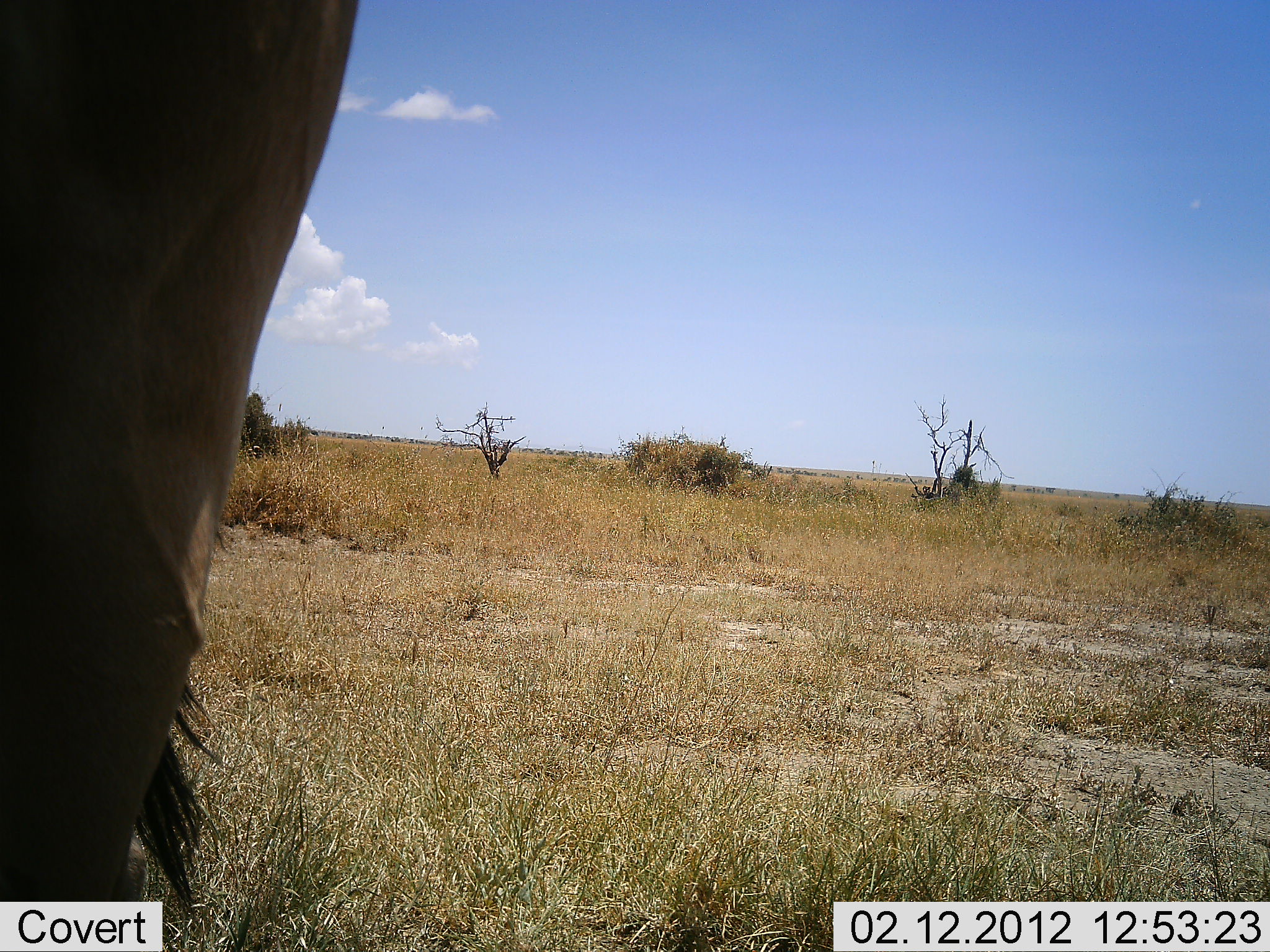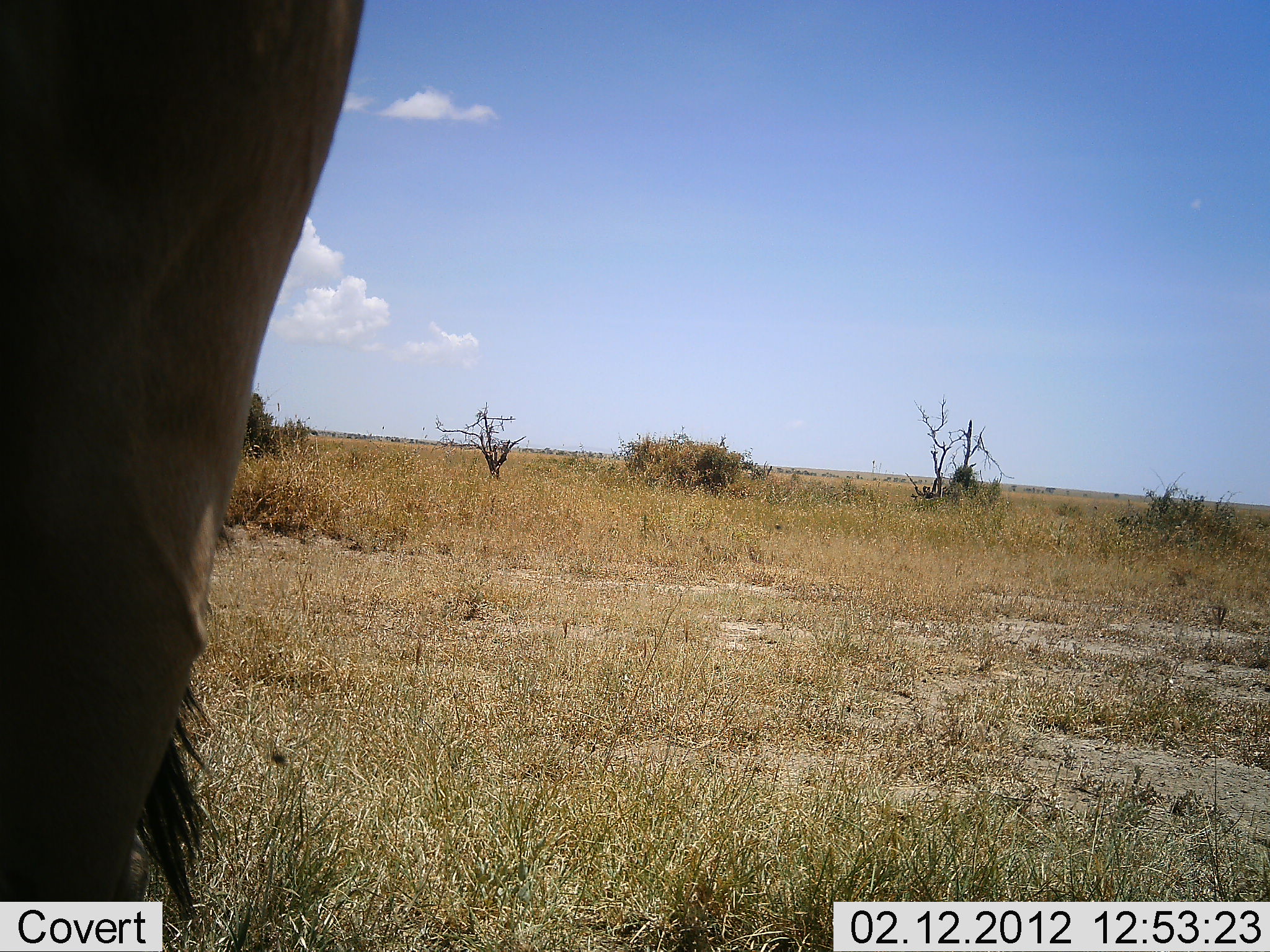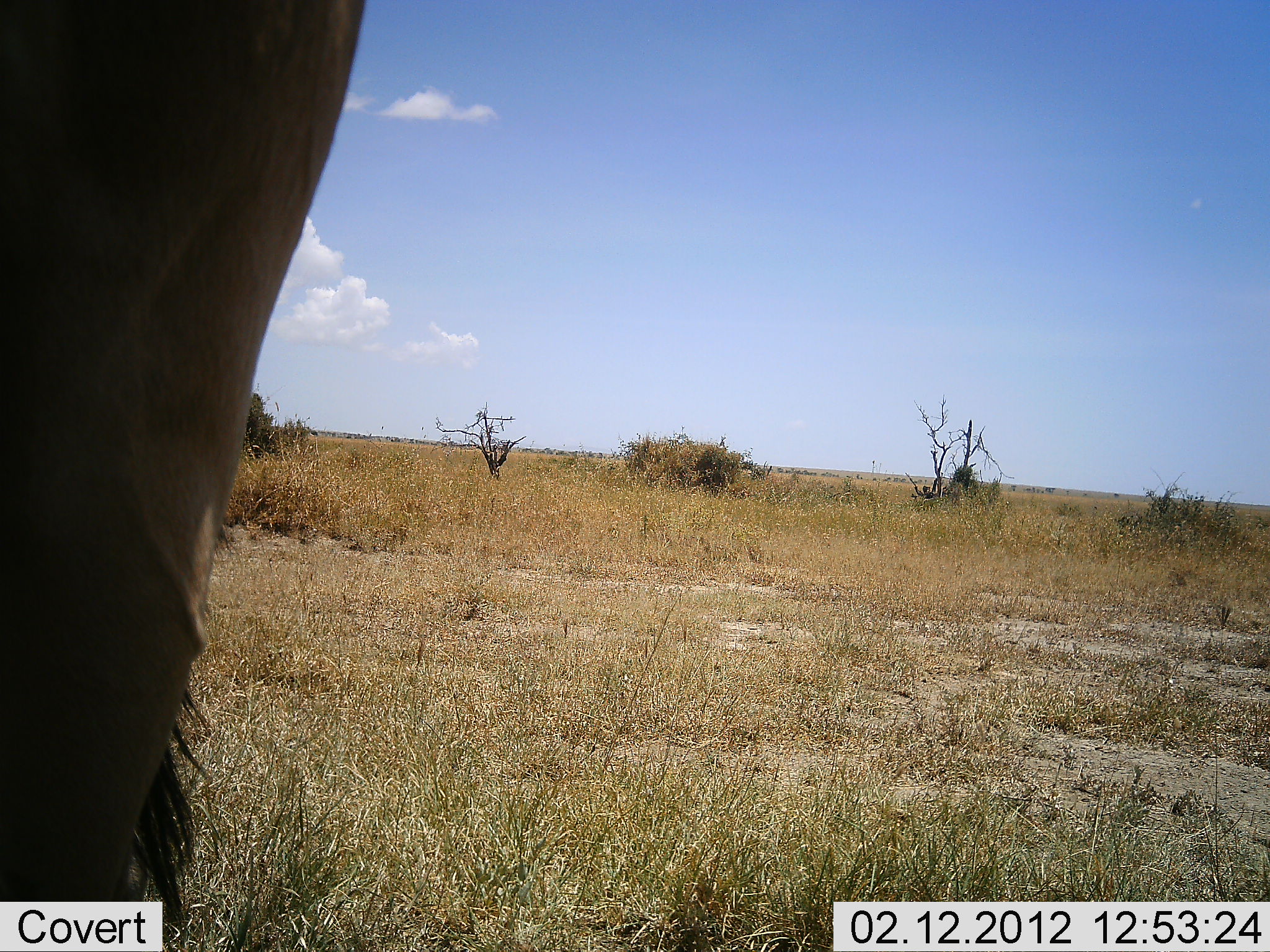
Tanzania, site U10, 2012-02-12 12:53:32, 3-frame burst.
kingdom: Animalia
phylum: Chordata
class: Mammalia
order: Artiodactyla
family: Bovidae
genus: Connochaetes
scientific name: Connochaetes taurinus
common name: blue wildebeest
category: wildebeest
Wildebeest (blue wildebeest) (Connochaetes taurinus), count 1. Behavior (volunteer vote fractions): standing 100%, resting 0%, moving 0%, interacting 0%. Young present (vote fraction): 0%. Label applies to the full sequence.